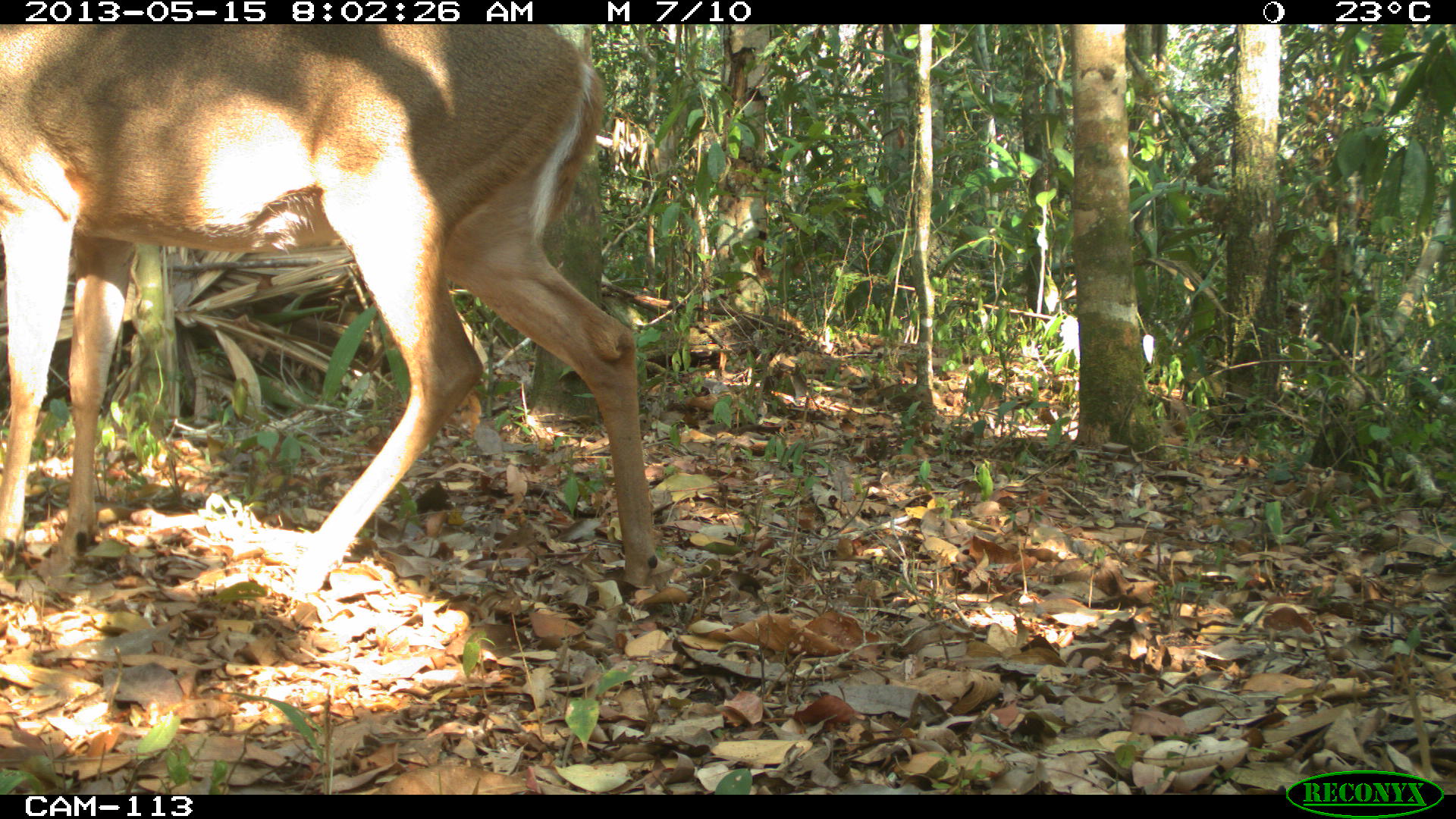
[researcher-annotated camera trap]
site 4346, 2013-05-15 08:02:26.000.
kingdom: Animalia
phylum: Chordata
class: Mammalia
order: Artiodactyla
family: Cervidae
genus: Odocoileus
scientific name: Odocoileus virginianus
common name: white-tailed deer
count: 1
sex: female